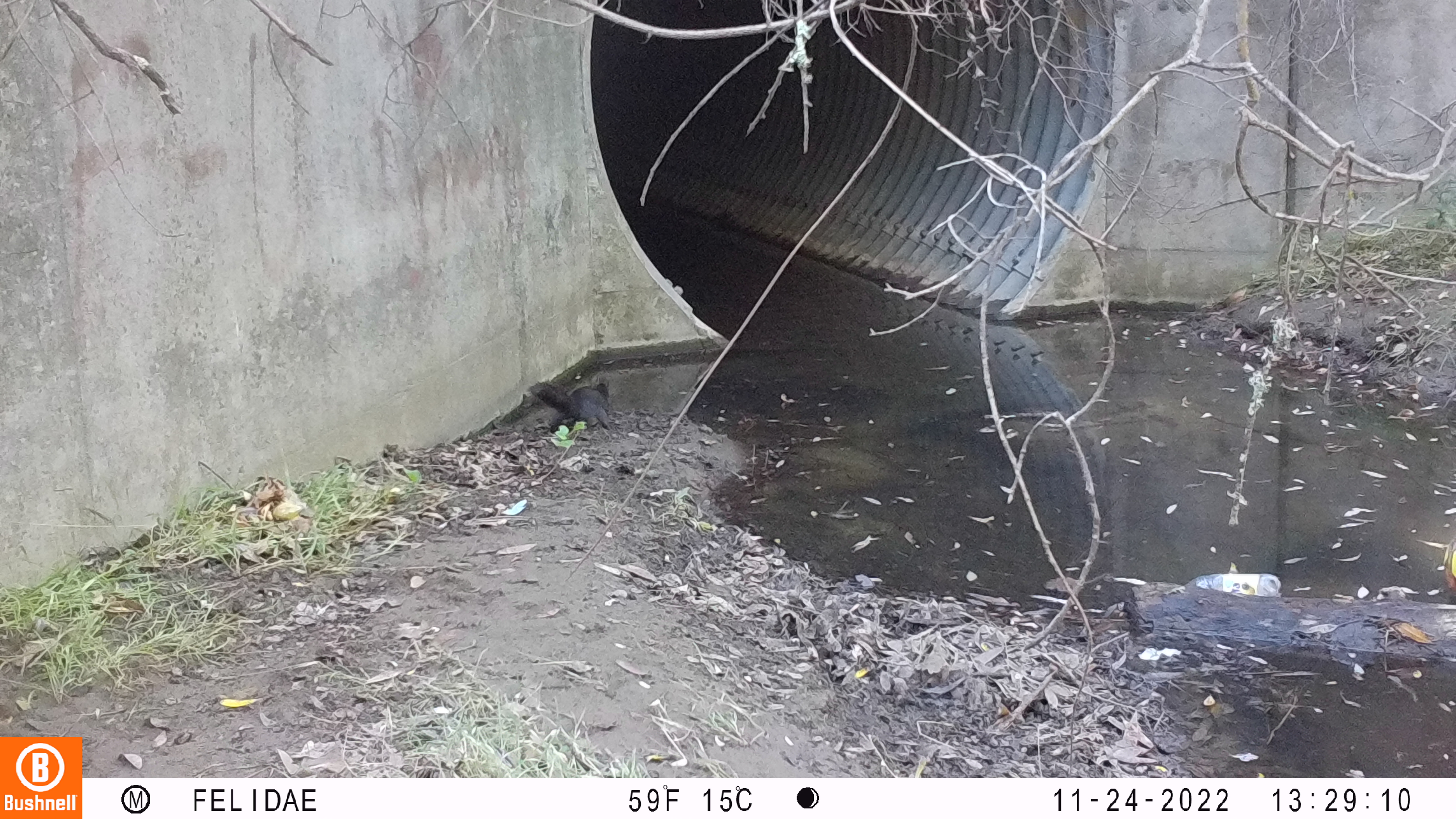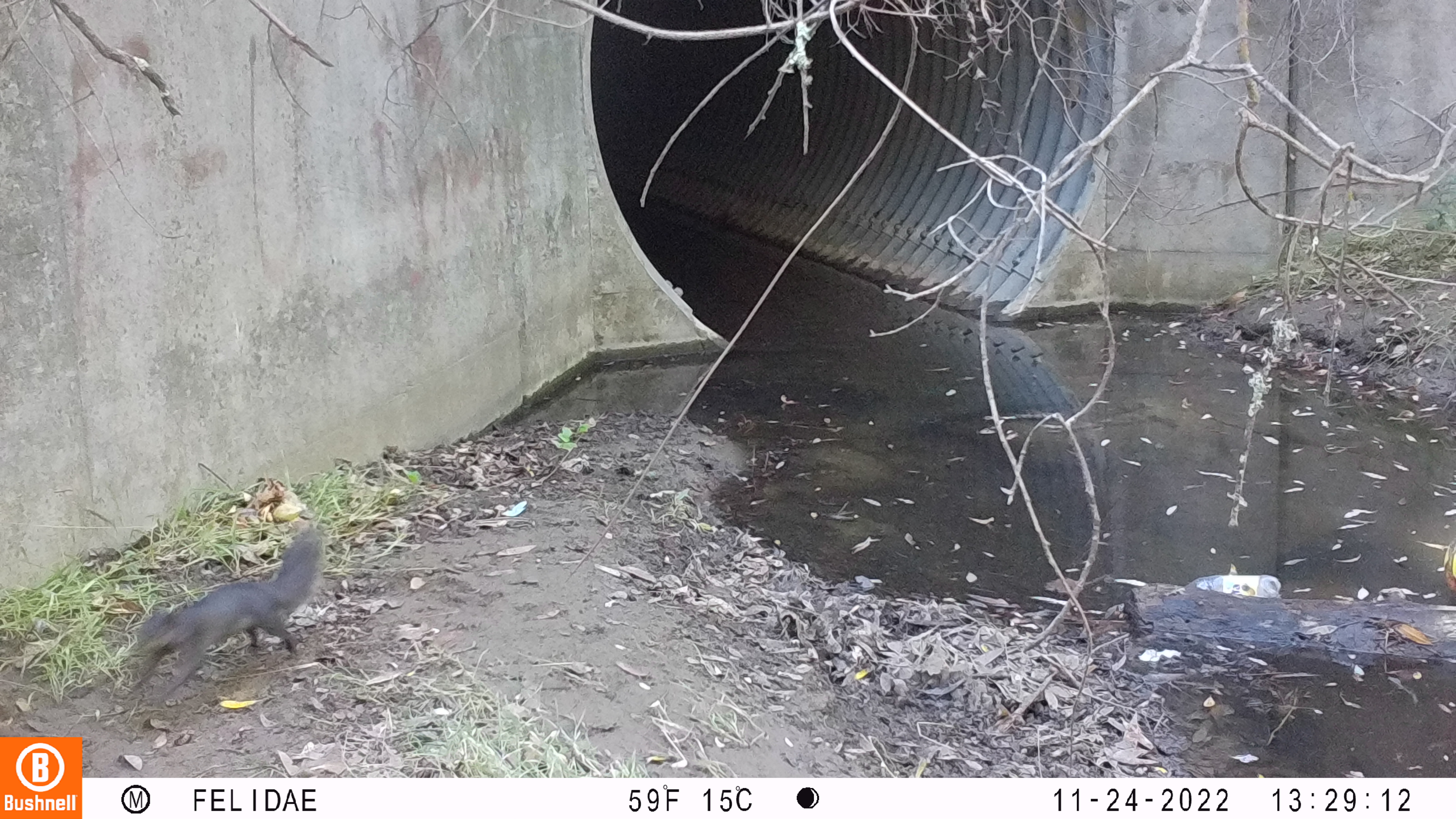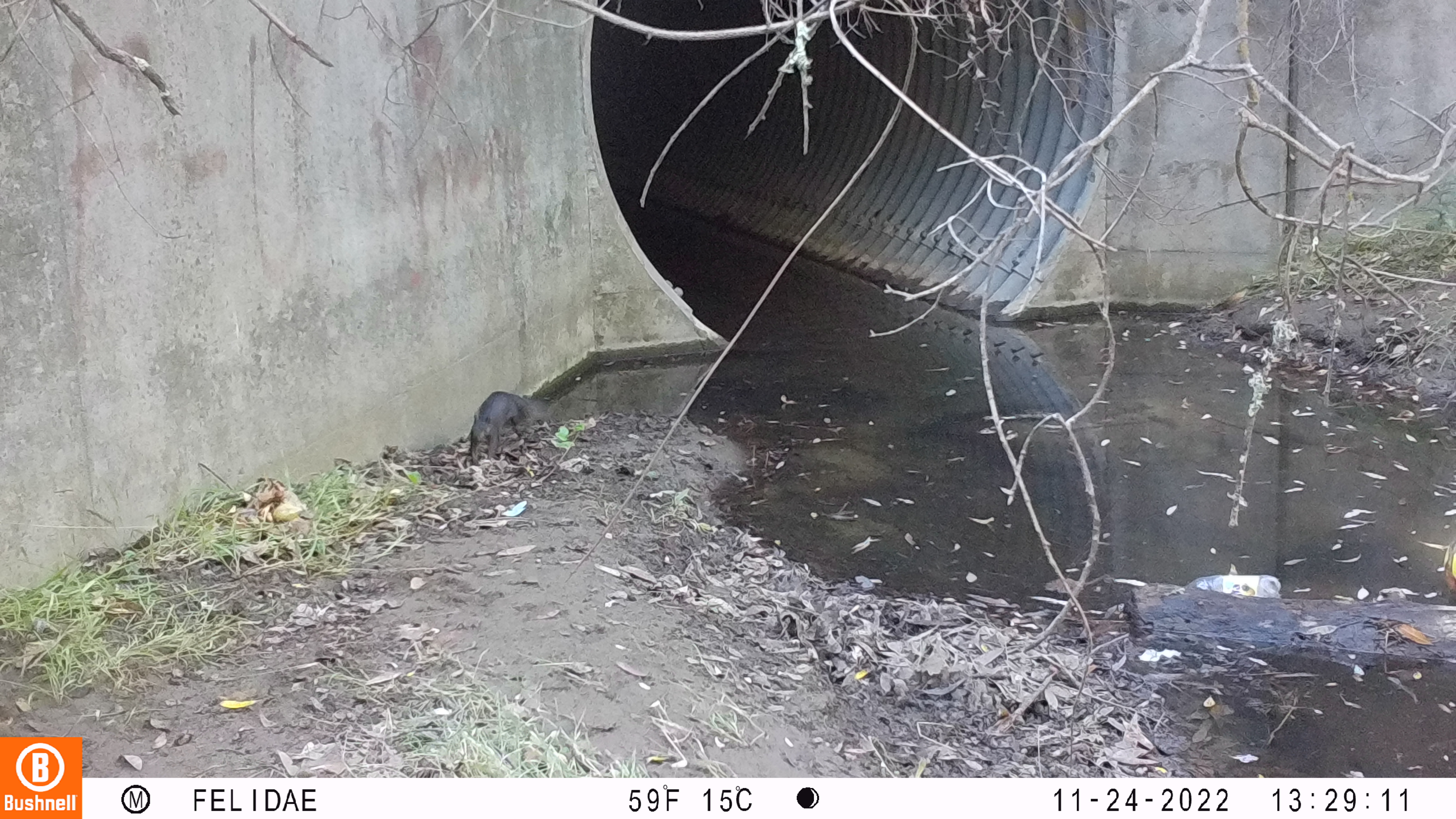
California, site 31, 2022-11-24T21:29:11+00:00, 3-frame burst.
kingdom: Animalia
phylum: Chordata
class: Mammalia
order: Rodentia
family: Sciuridae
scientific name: Sciuridae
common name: squirrel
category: unknown squirrel